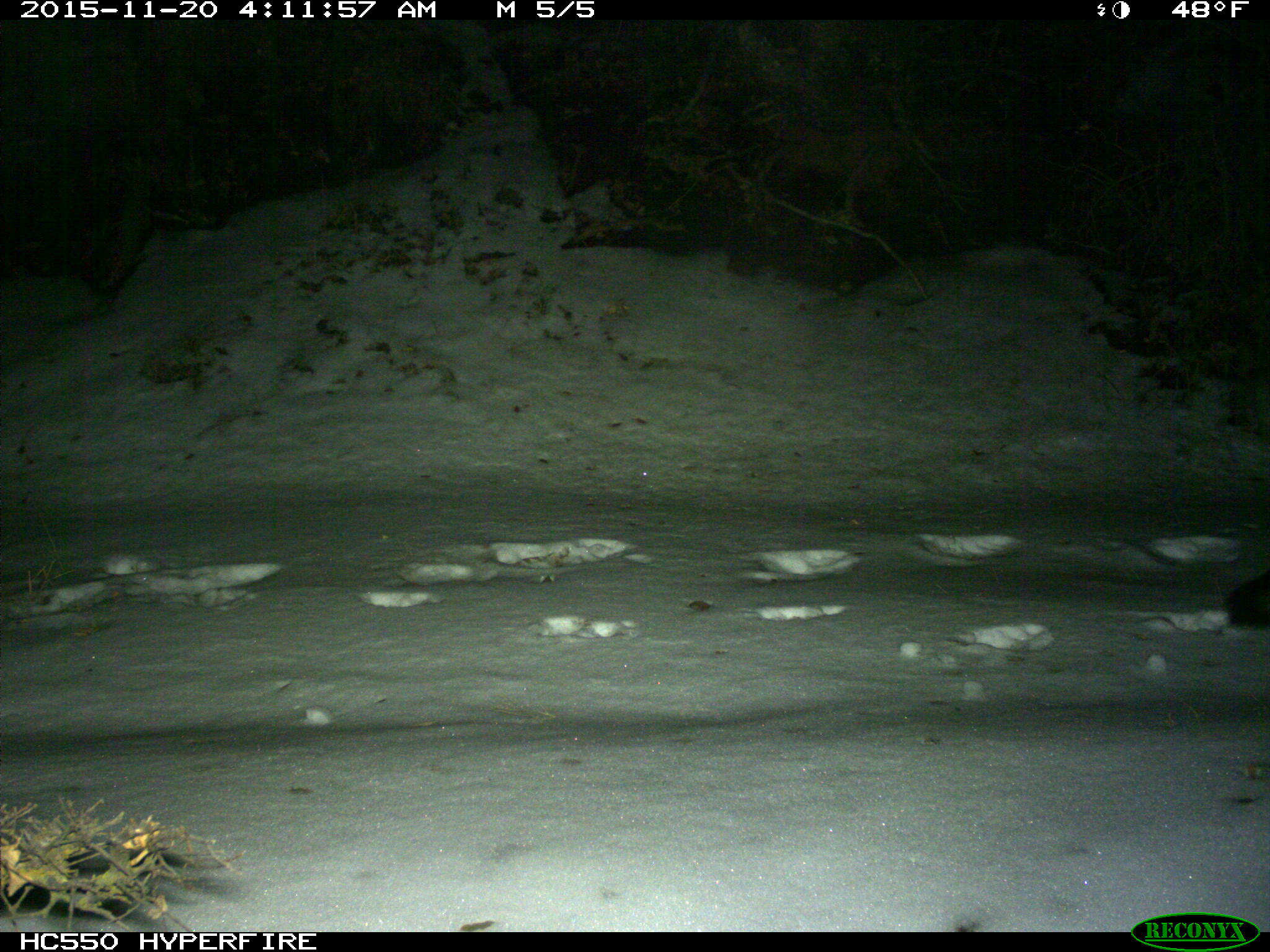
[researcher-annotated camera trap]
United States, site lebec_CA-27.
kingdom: Animalia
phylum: Chordata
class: Mammalia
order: Carnivora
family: Canidae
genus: Urocyon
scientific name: Urocyon cinereoargenteus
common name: gray fox